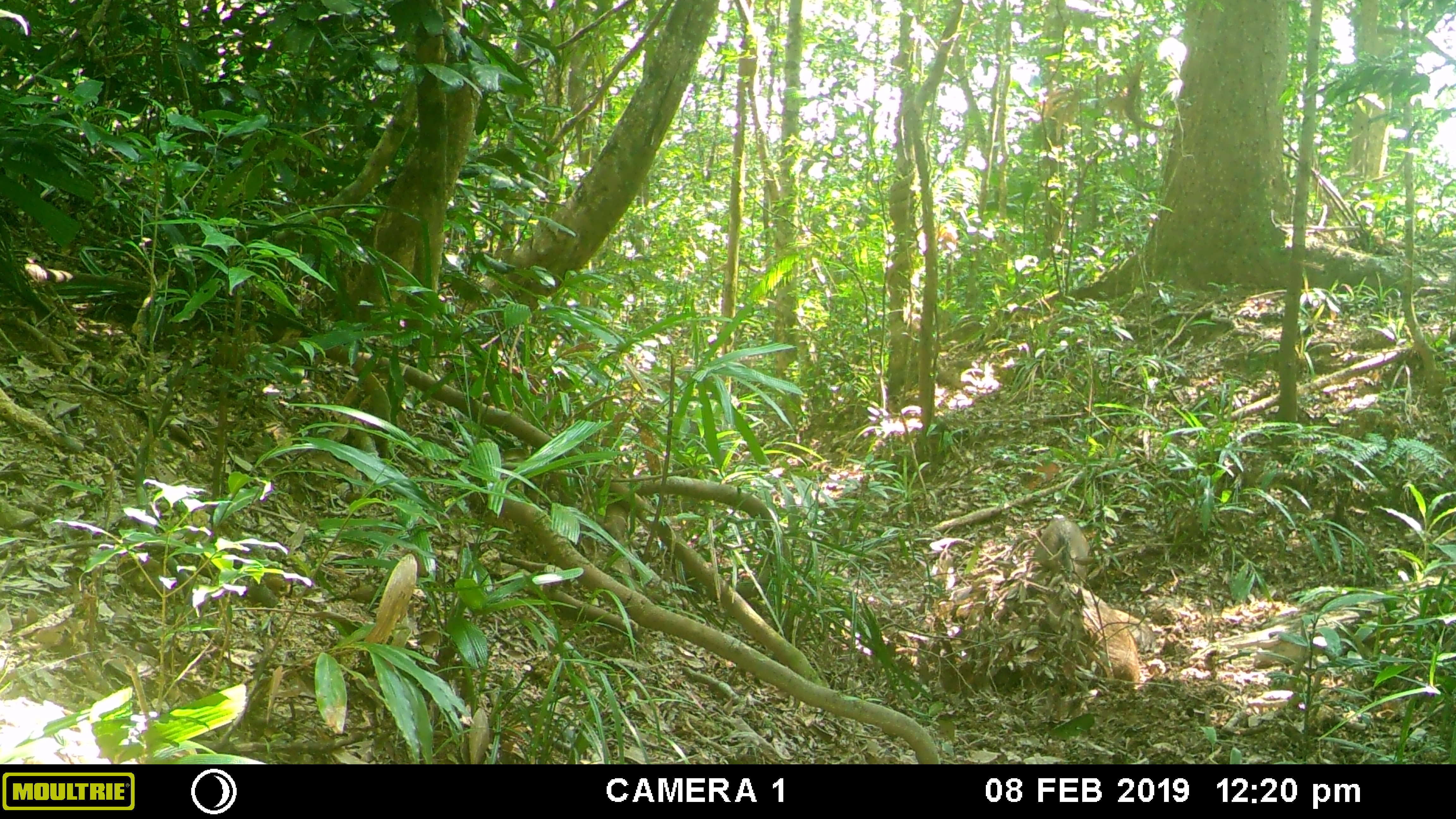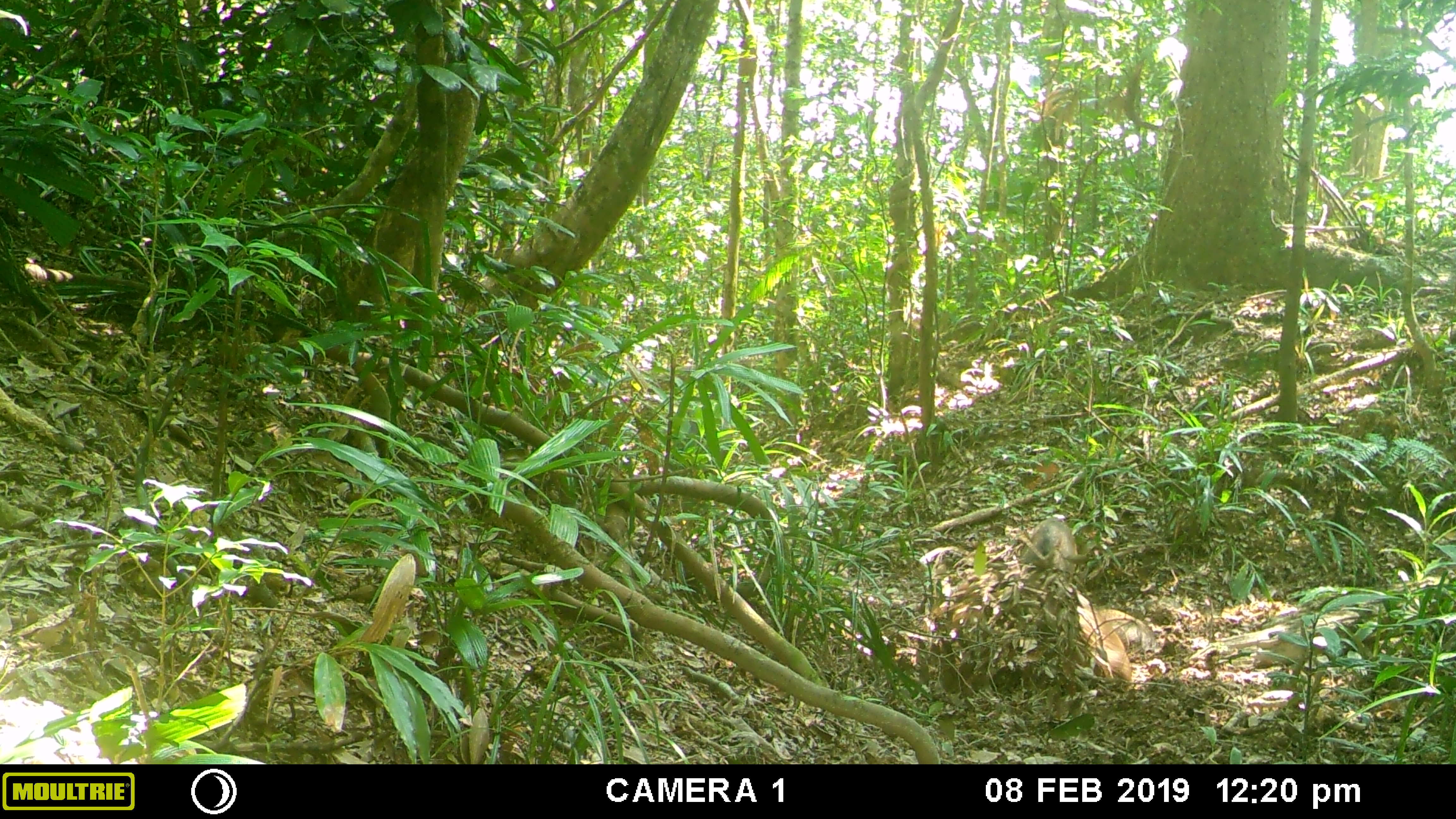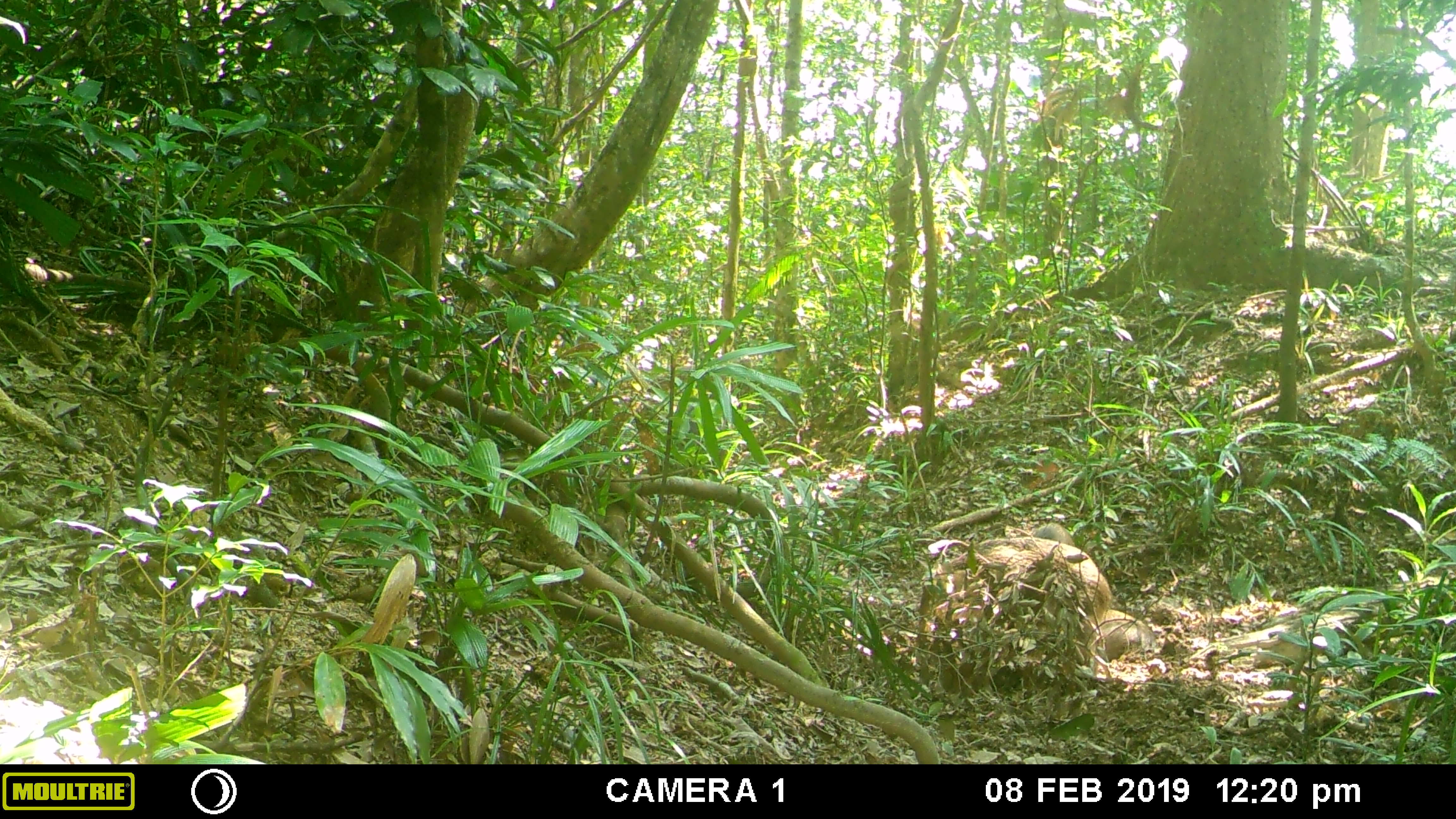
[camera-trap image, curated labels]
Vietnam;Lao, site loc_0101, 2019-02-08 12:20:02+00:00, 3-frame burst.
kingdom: Animalia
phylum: Chordata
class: Mammalia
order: Artiodactyla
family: Suidae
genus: Sus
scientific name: Sus scrofa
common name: eurasian wild pig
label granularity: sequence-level